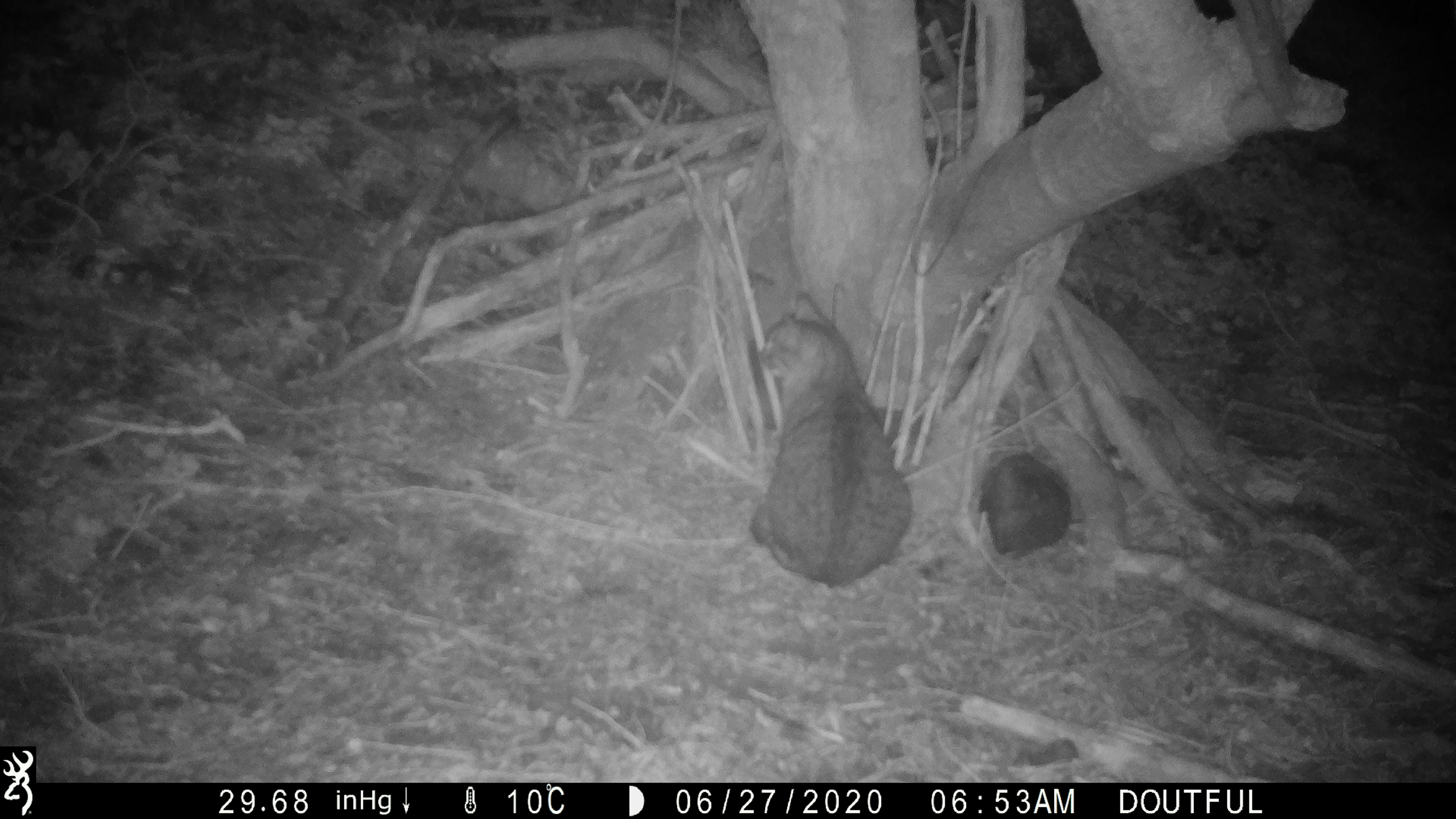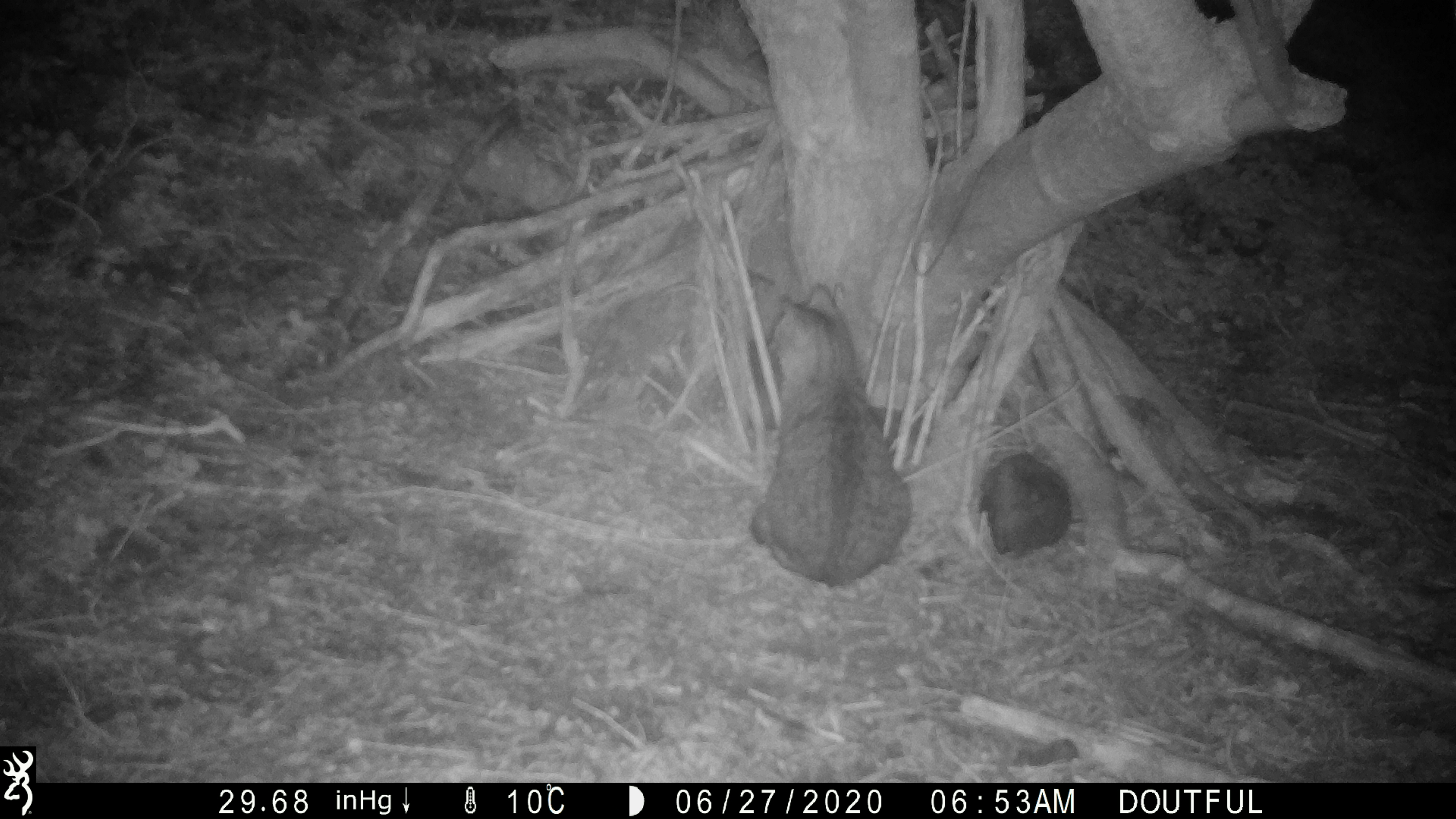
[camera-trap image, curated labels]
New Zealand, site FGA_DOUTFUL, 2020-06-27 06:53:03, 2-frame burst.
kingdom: Animalia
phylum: Chordata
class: Mammalia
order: Carnivora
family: Felidae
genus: Felis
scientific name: Felis catus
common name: domestic cat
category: cat